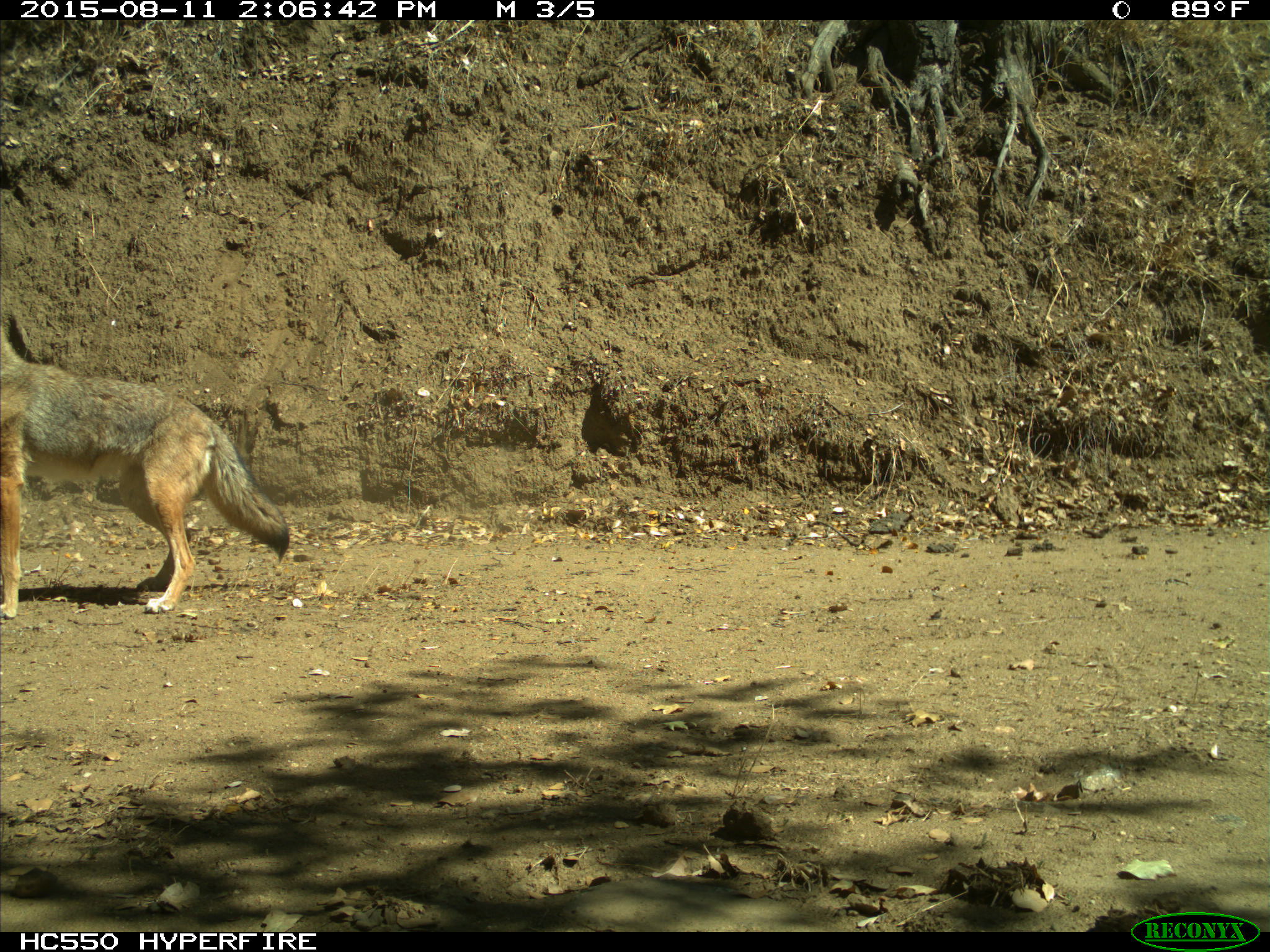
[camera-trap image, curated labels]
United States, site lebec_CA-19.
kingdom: Animalia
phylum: Chordata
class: Mammalia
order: Carnivora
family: Canidae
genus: Canis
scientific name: Canis latrans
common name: coyote